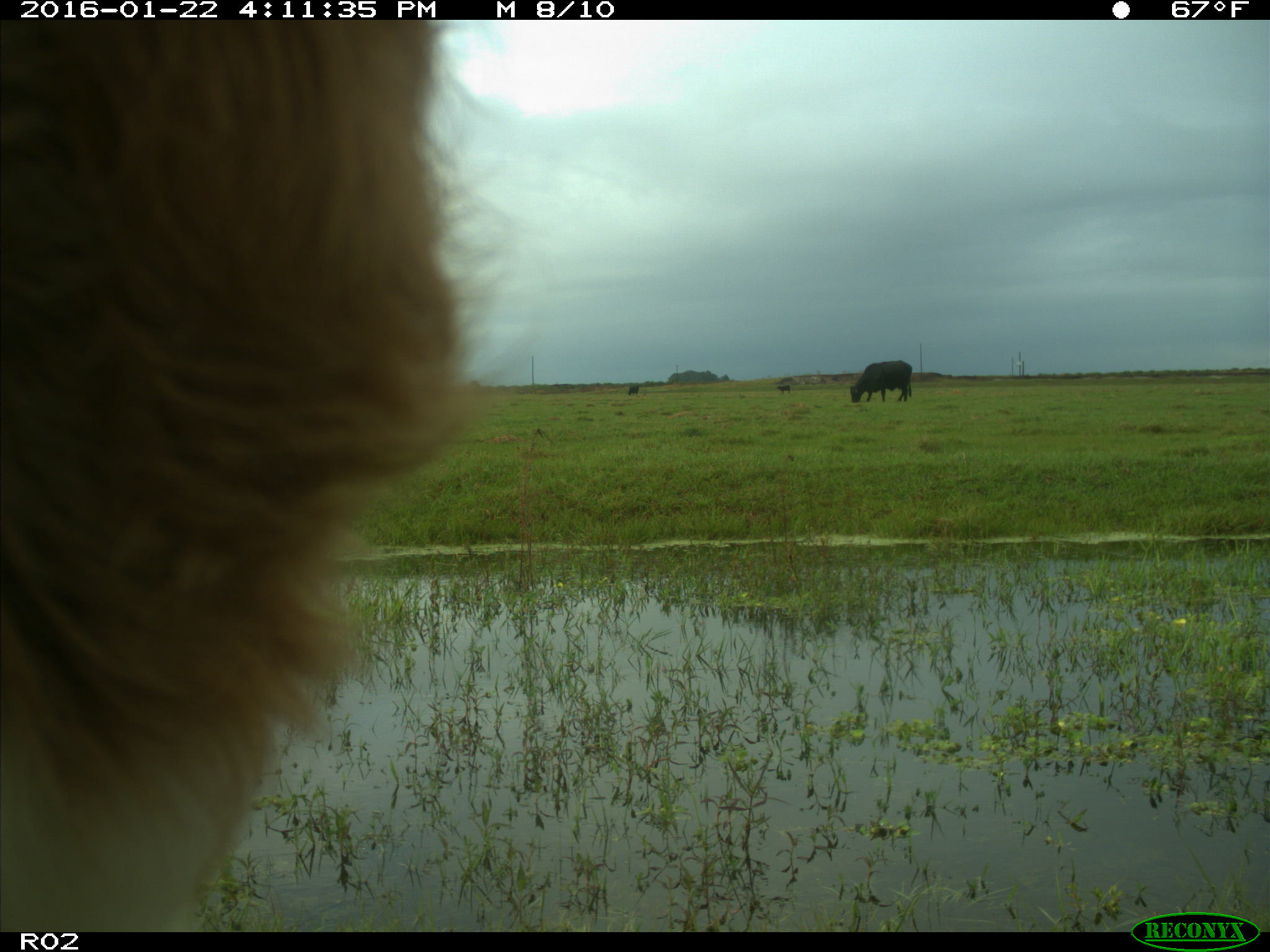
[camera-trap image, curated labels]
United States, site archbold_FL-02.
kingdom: Animalia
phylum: Chordata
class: Mammalia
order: Artiodactyla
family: Bovidae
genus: Bos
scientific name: Bos taurus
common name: domestic cow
Bos taurus (domestic cow).